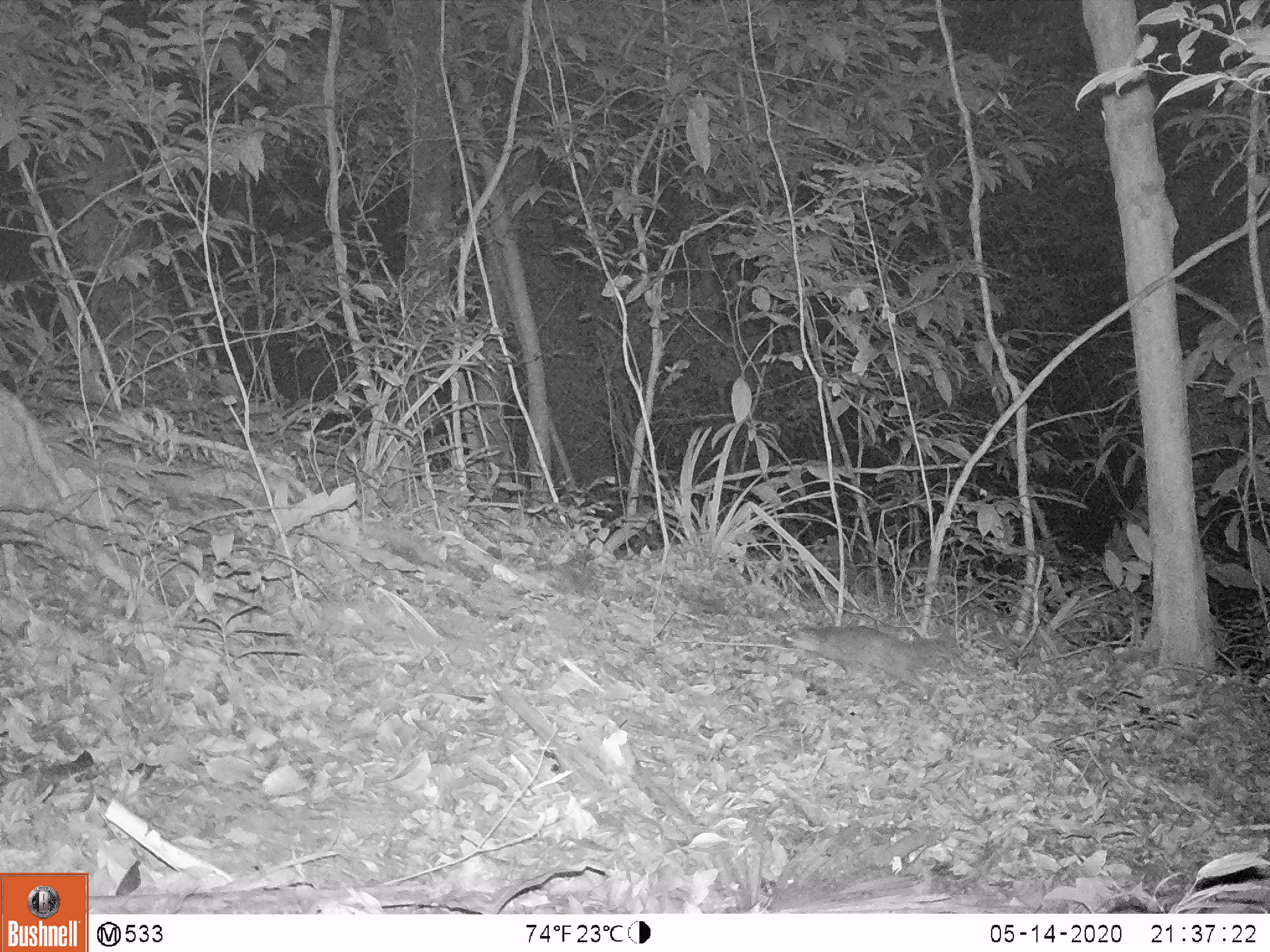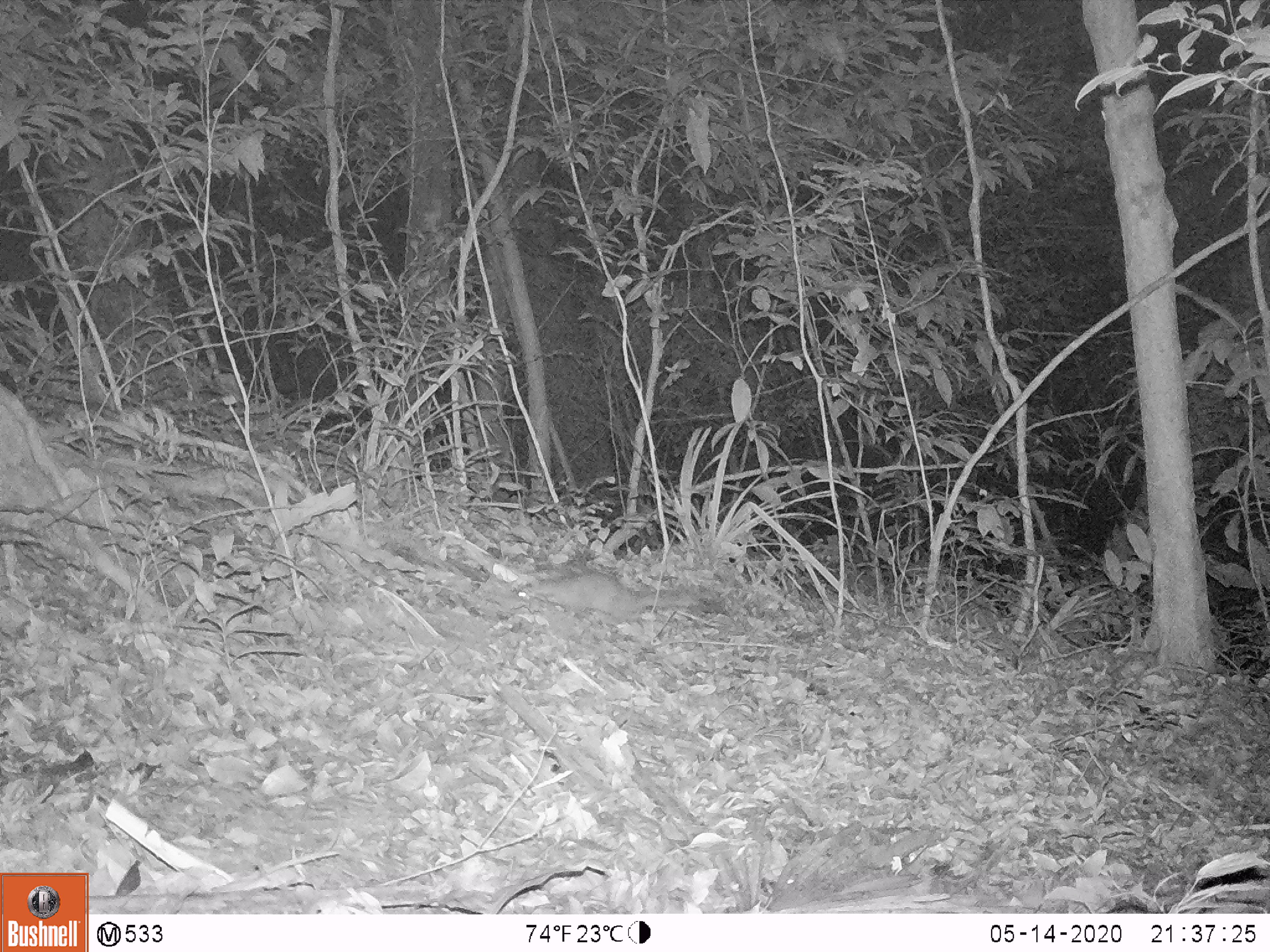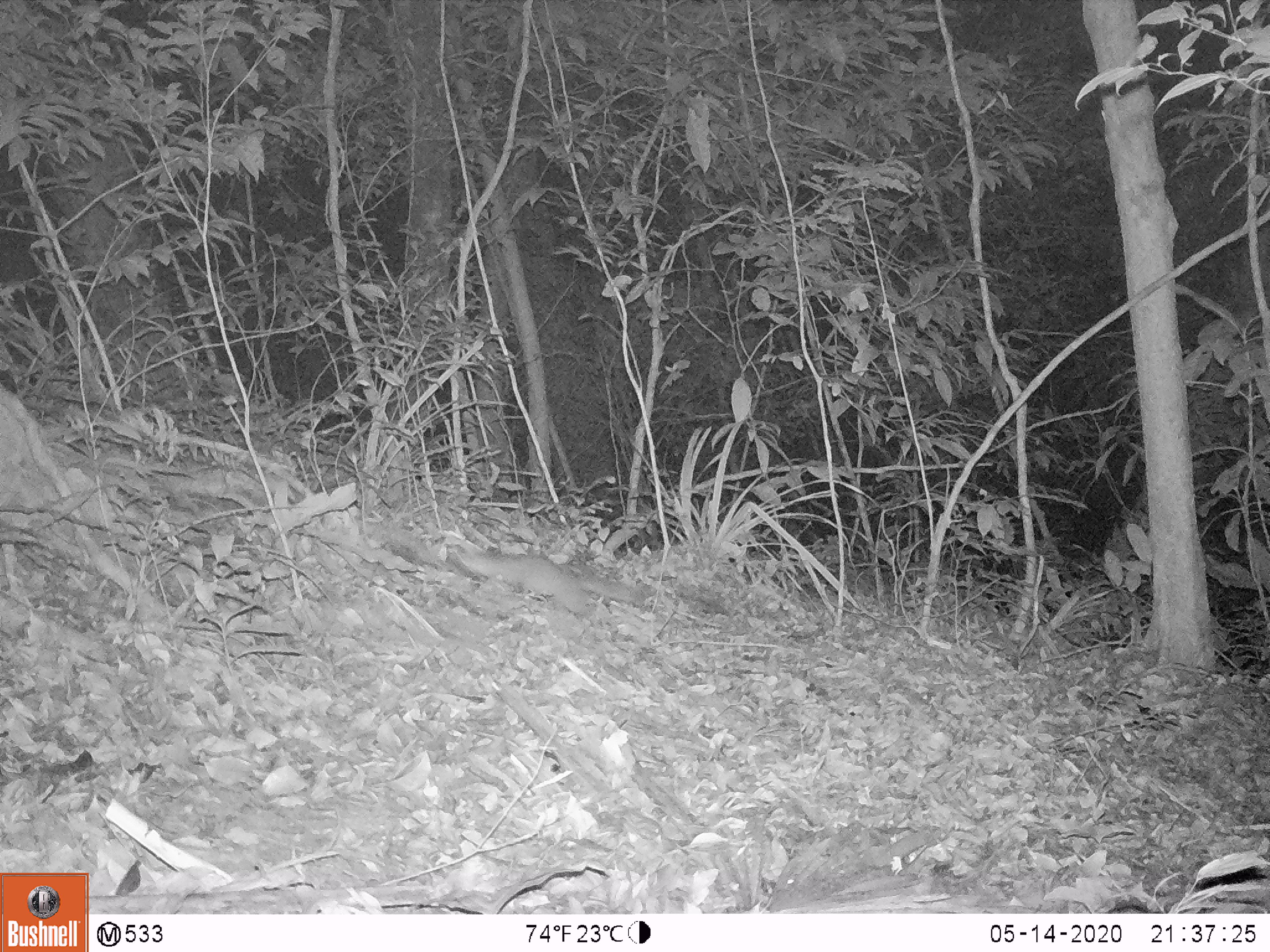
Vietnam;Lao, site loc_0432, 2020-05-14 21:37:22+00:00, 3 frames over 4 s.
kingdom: Animalia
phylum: Chordata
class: Mammalia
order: Carnivora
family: Mustelidae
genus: Melogale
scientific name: Melogale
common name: ferret badger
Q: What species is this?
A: Ferret badger (Melogale).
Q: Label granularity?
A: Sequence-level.